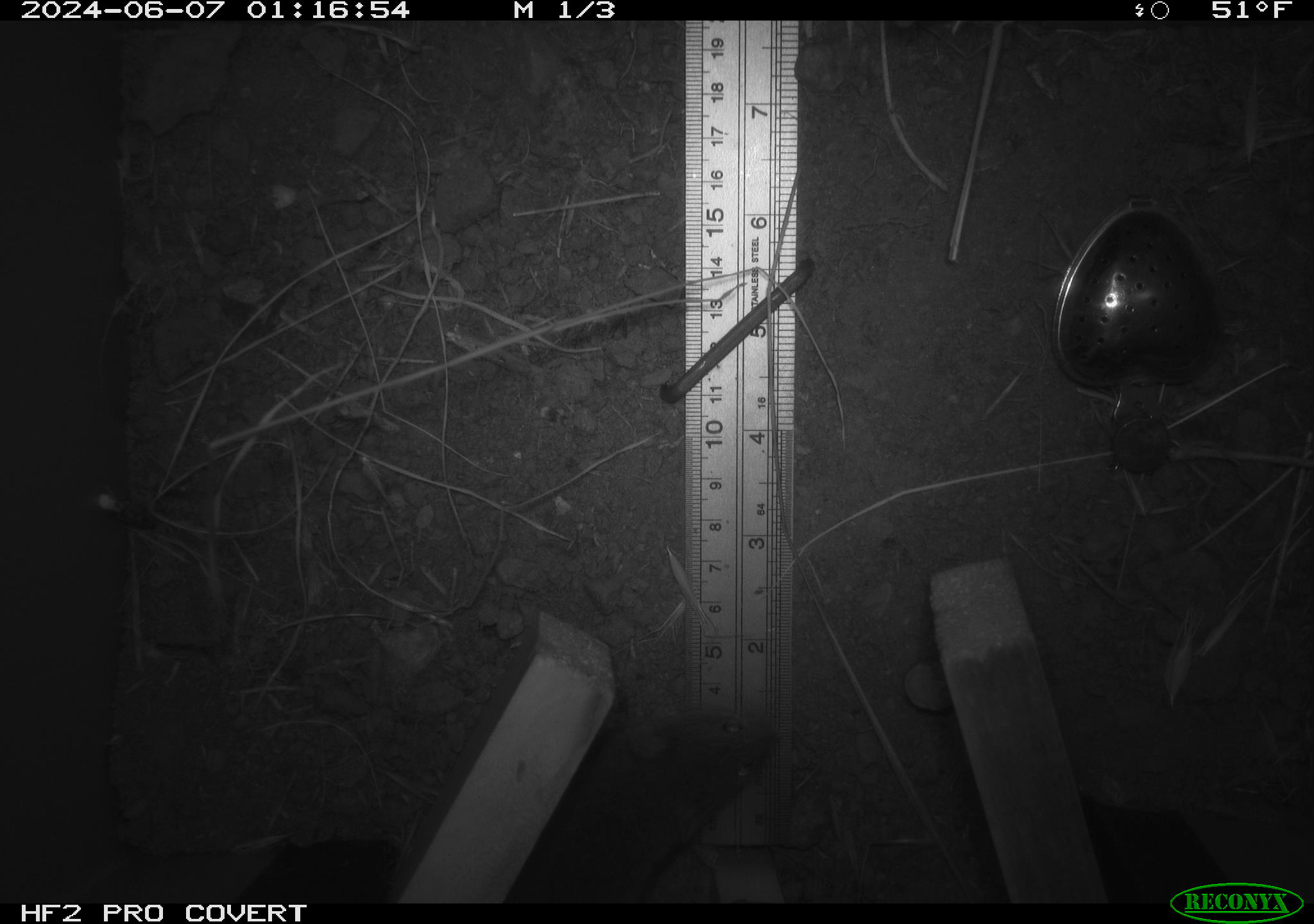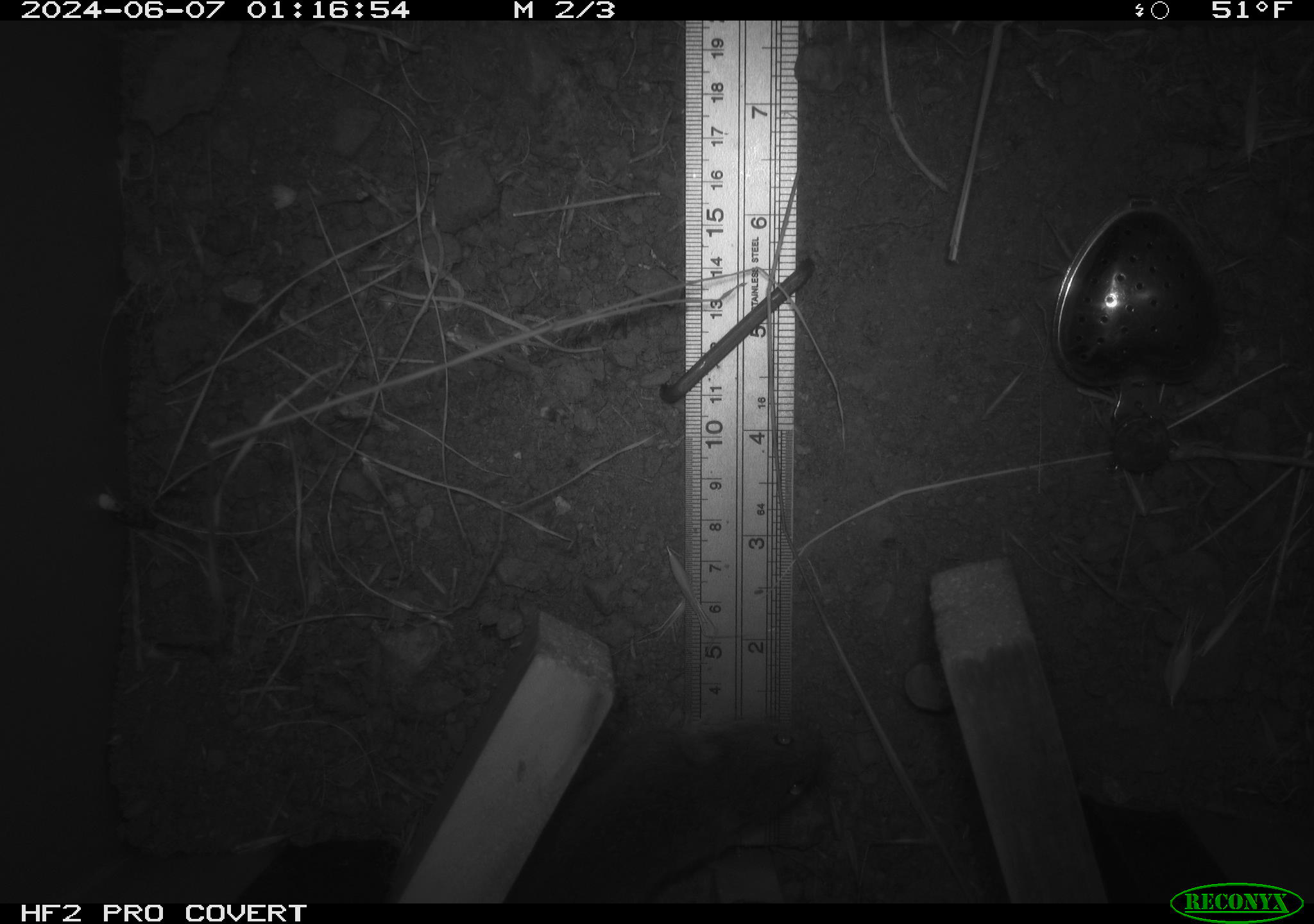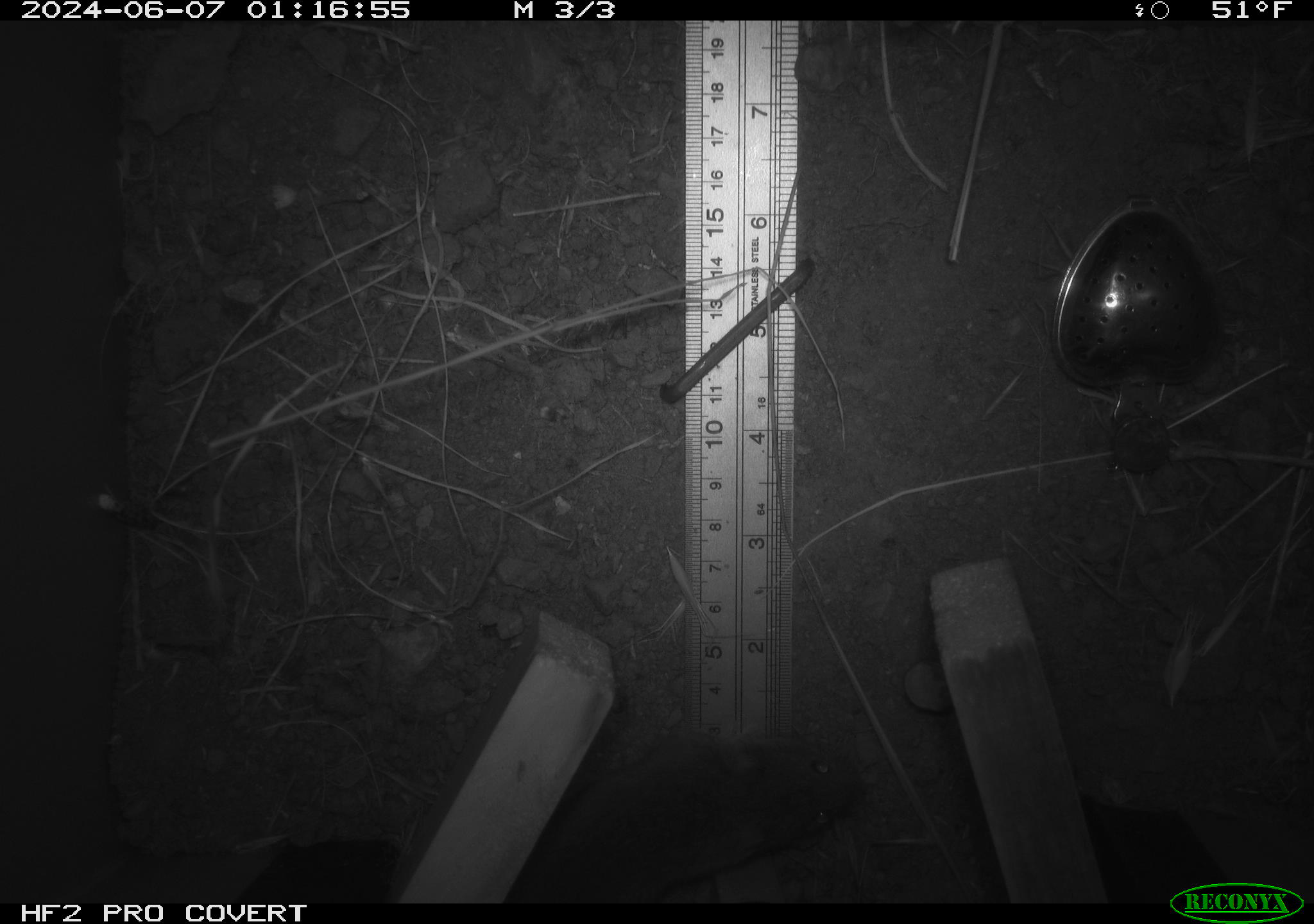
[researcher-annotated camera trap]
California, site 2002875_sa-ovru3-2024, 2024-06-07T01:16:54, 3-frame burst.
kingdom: Animalia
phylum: Chordata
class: Mammalia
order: Rodentia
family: Cricetidae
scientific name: Arvicolinae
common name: voles, lemmings, and muskrats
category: arvicolinae subfamily